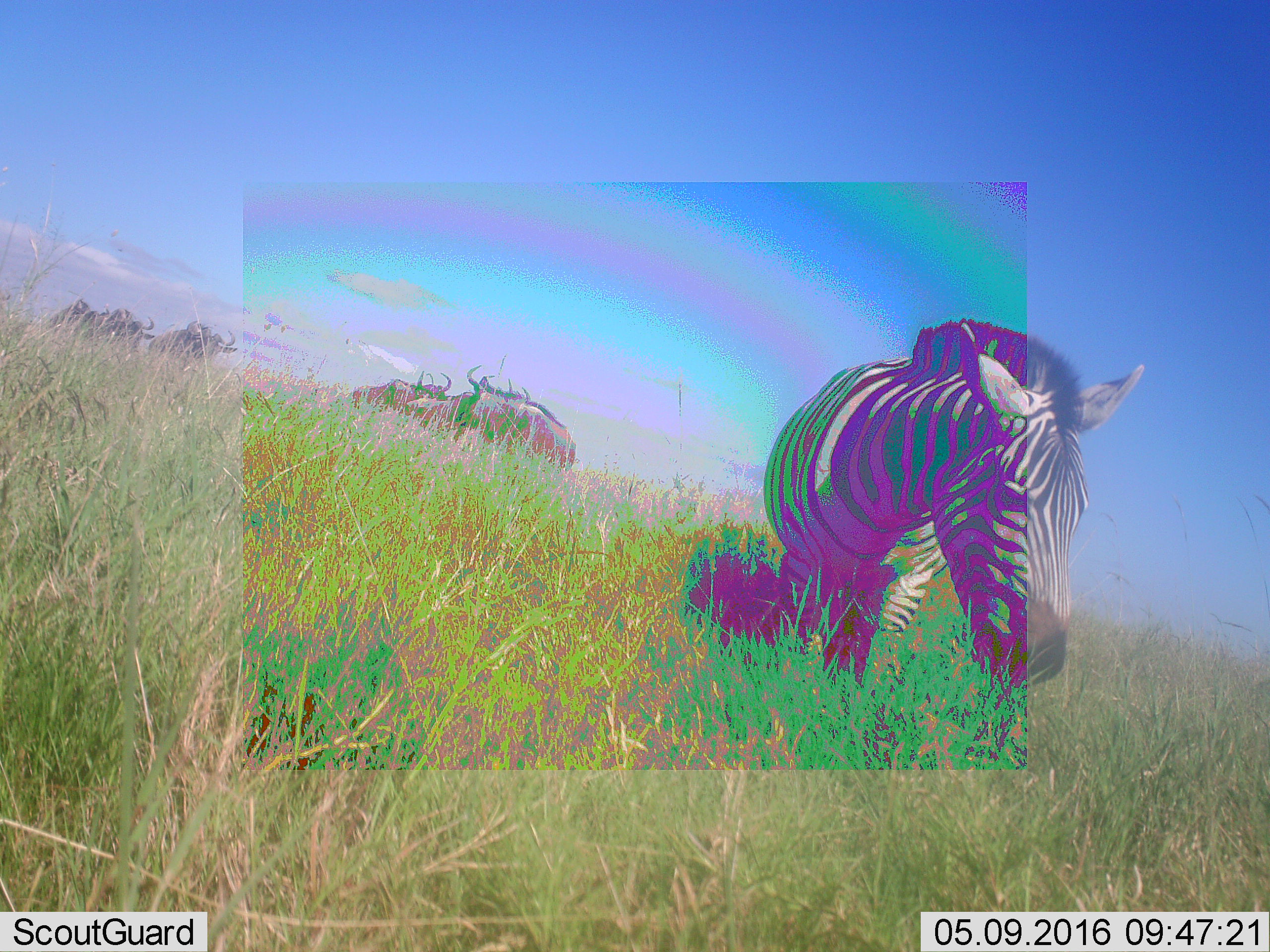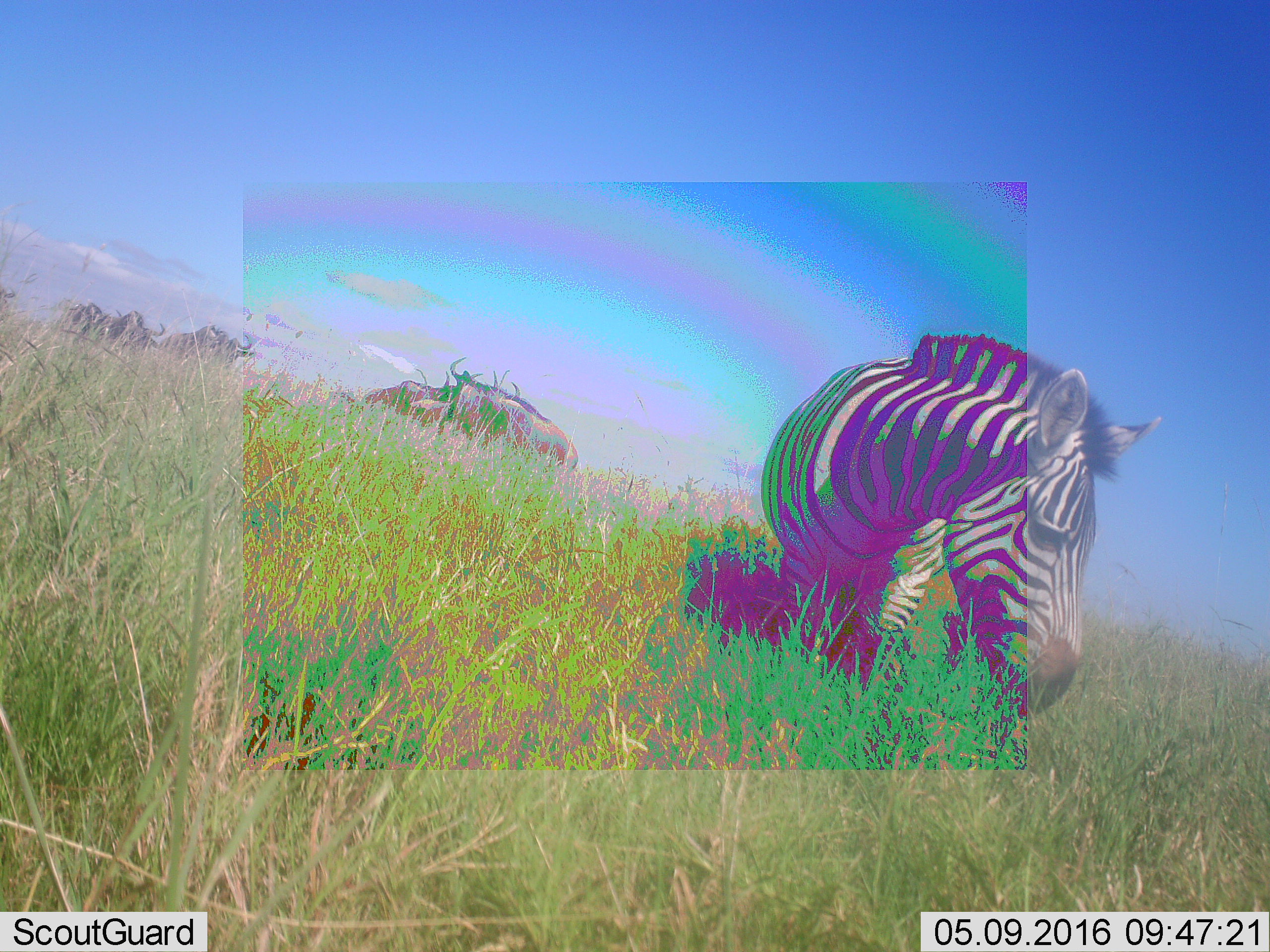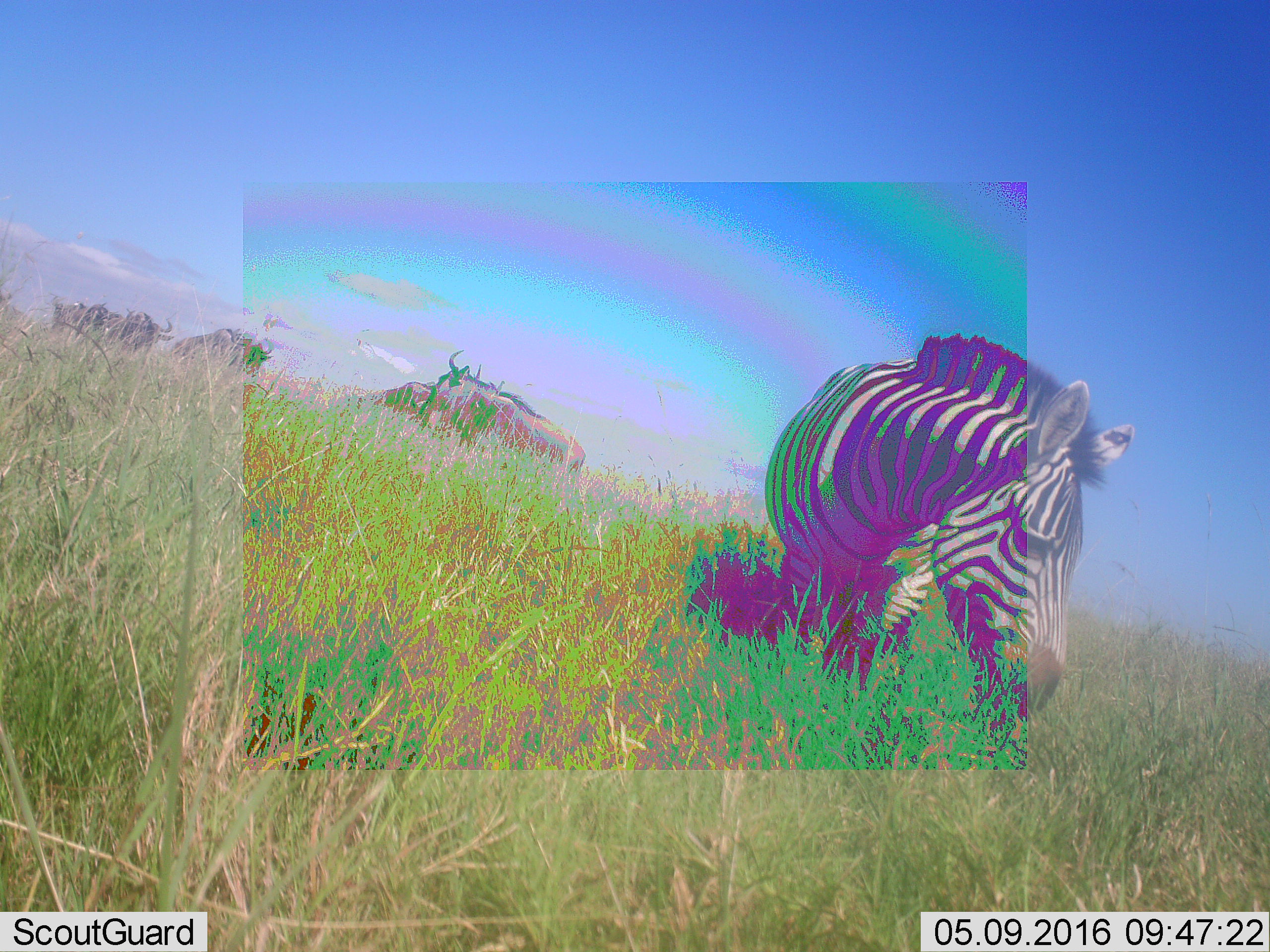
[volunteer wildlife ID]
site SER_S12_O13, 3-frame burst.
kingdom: Animalia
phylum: Chordata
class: Mammalia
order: Artiodactyla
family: Bovidae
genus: Connochaetes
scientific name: Connochaetes taurinus taurinus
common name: blue wildebeest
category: wildebeestblue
Wildebeestblue (blue wildebeest) (Connochaetes taurinus taurinus), count 7. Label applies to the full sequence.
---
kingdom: Animalia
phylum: Chordata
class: Mammalia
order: Perissodactyla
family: Equidae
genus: Equus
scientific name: Equus quagga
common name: plains zebra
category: zebraplains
Zebraplains (plains zebra) (Equus quagga), count 1. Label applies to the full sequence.